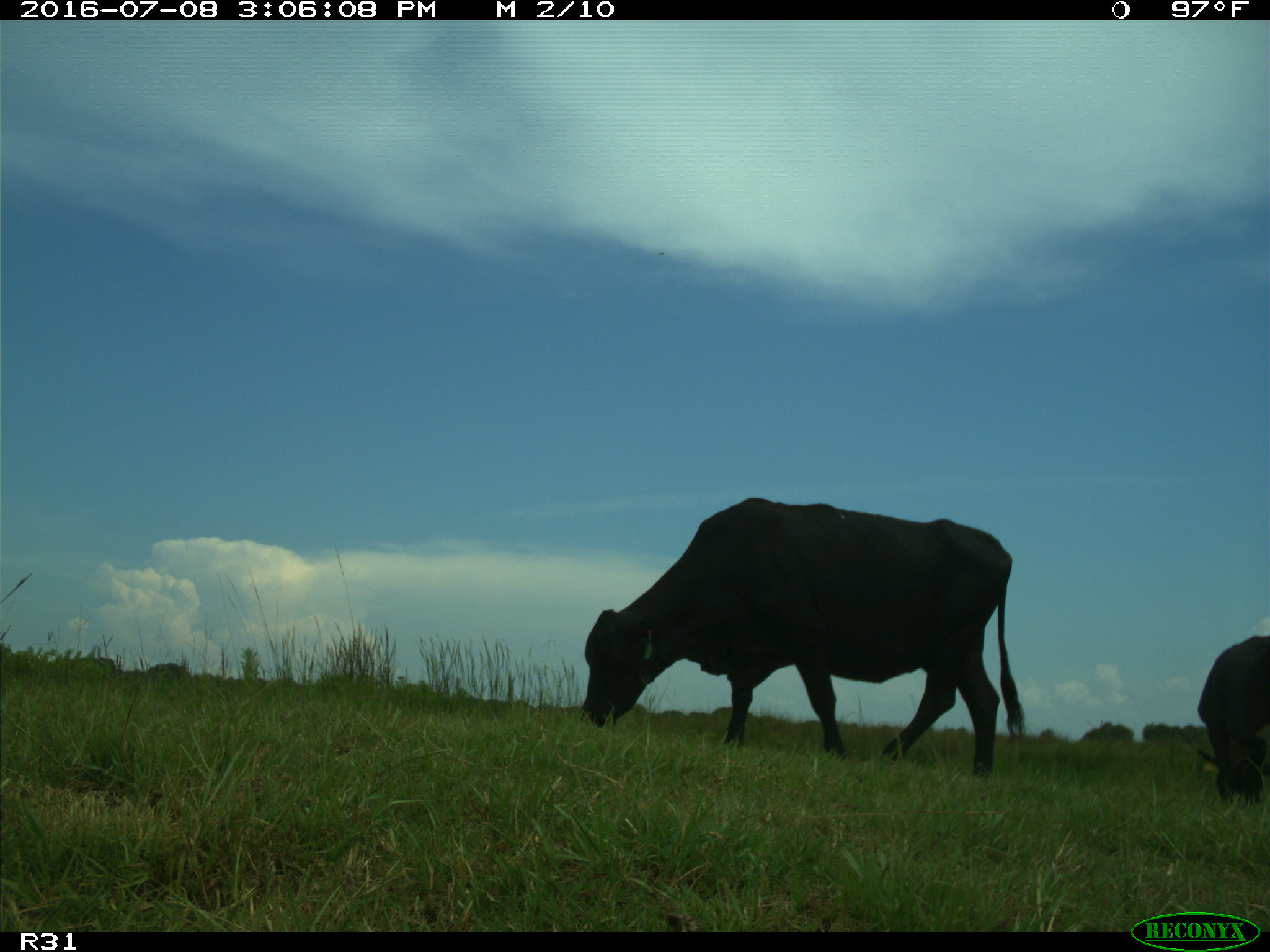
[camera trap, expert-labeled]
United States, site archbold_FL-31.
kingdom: Animalia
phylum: Chordata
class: Mammalia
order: Artiodactyla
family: Bovidae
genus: Bos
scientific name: Bos taurus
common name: domestic cow